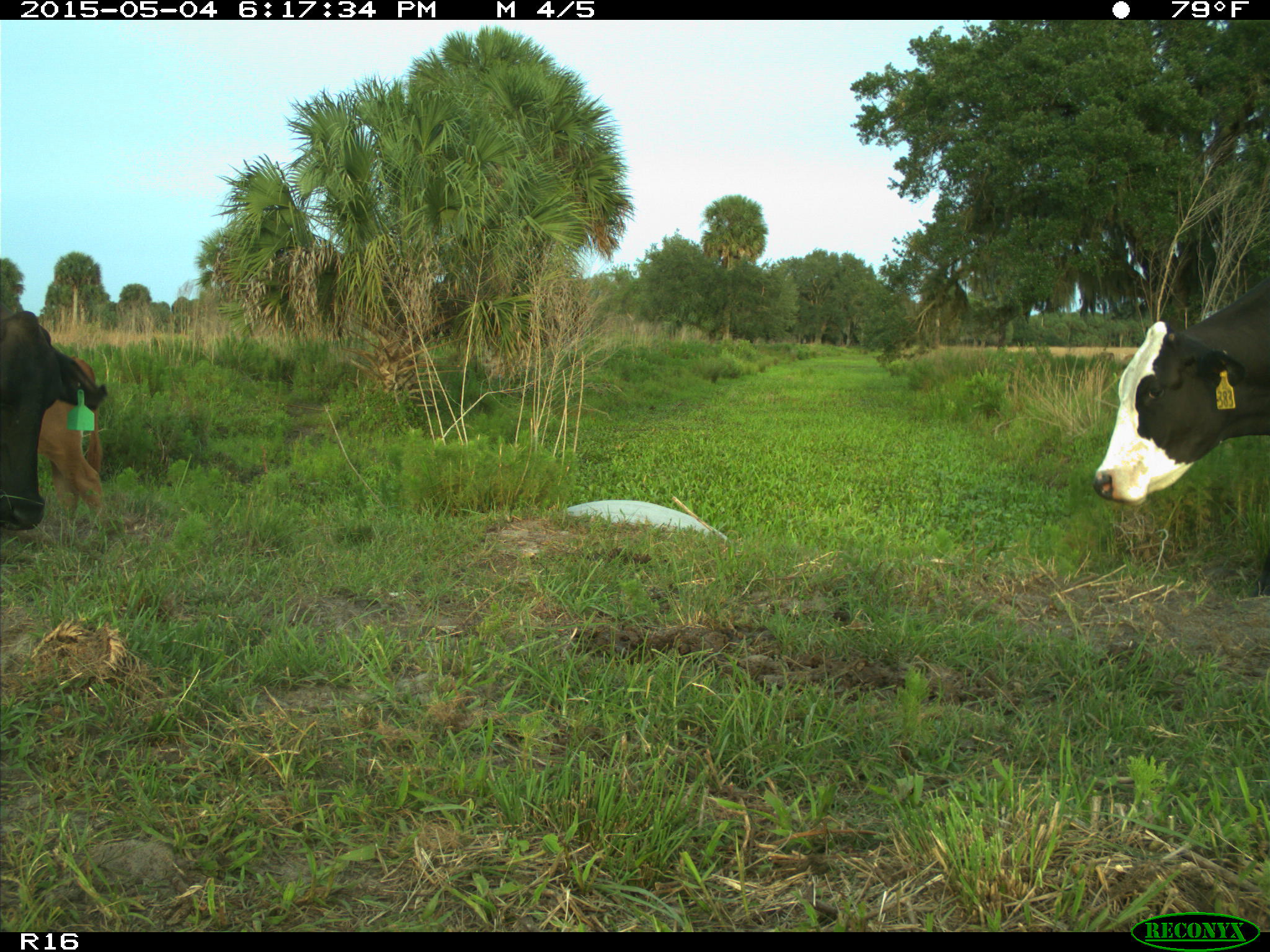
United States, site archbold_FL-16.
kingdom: Animalia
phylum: Chordata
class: Mammalia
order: Artiodactyla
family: Bovidae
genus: Bos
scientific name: Bos taurus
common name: domestic cow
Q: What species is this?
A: Bos taurus (domestic cow).